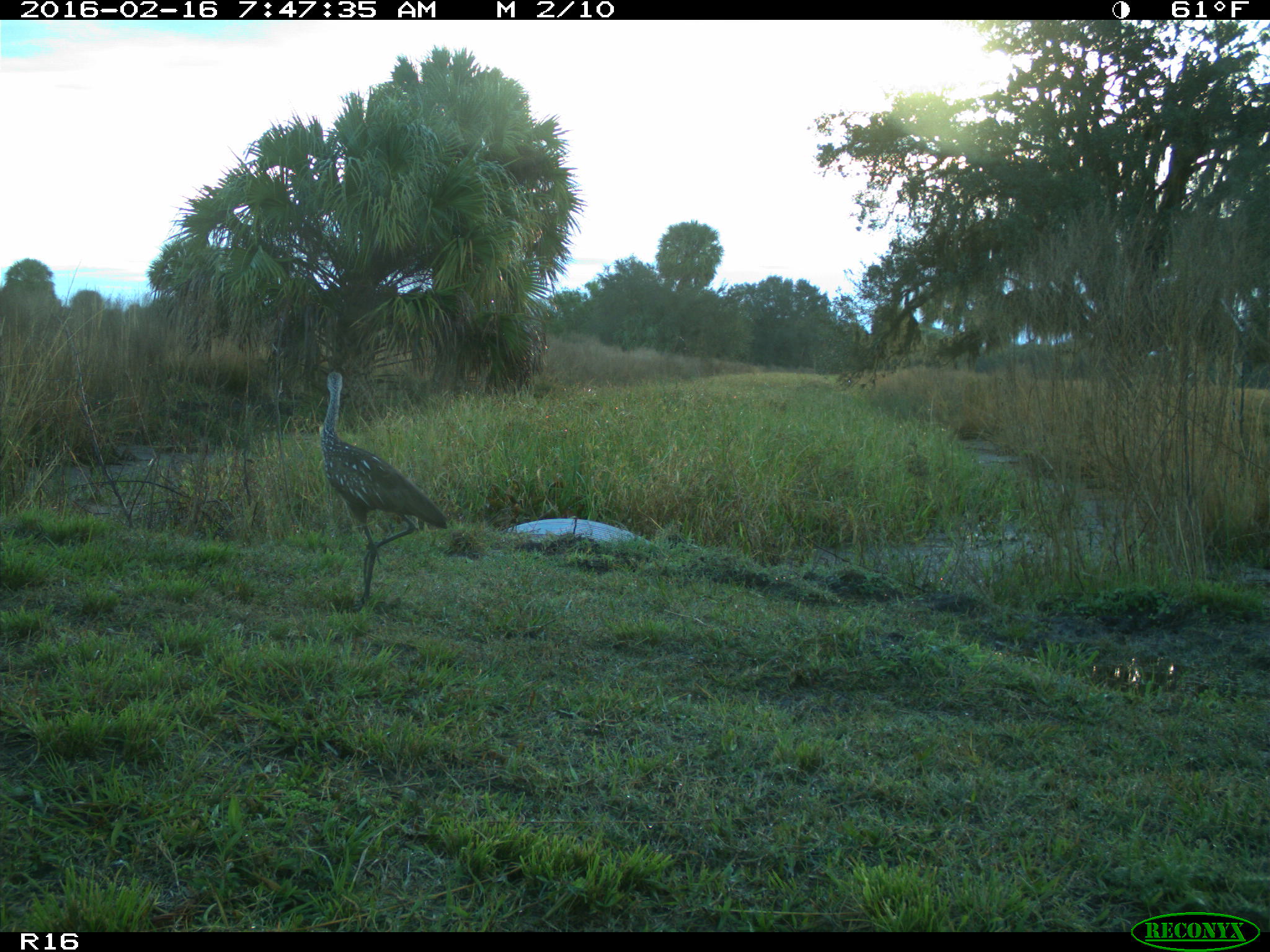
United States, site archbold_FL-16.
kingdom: Animalia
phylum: Chordata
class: Aves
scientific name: Aves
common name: birds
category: unidentified bird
Unidentified bird (birds) (Aves).